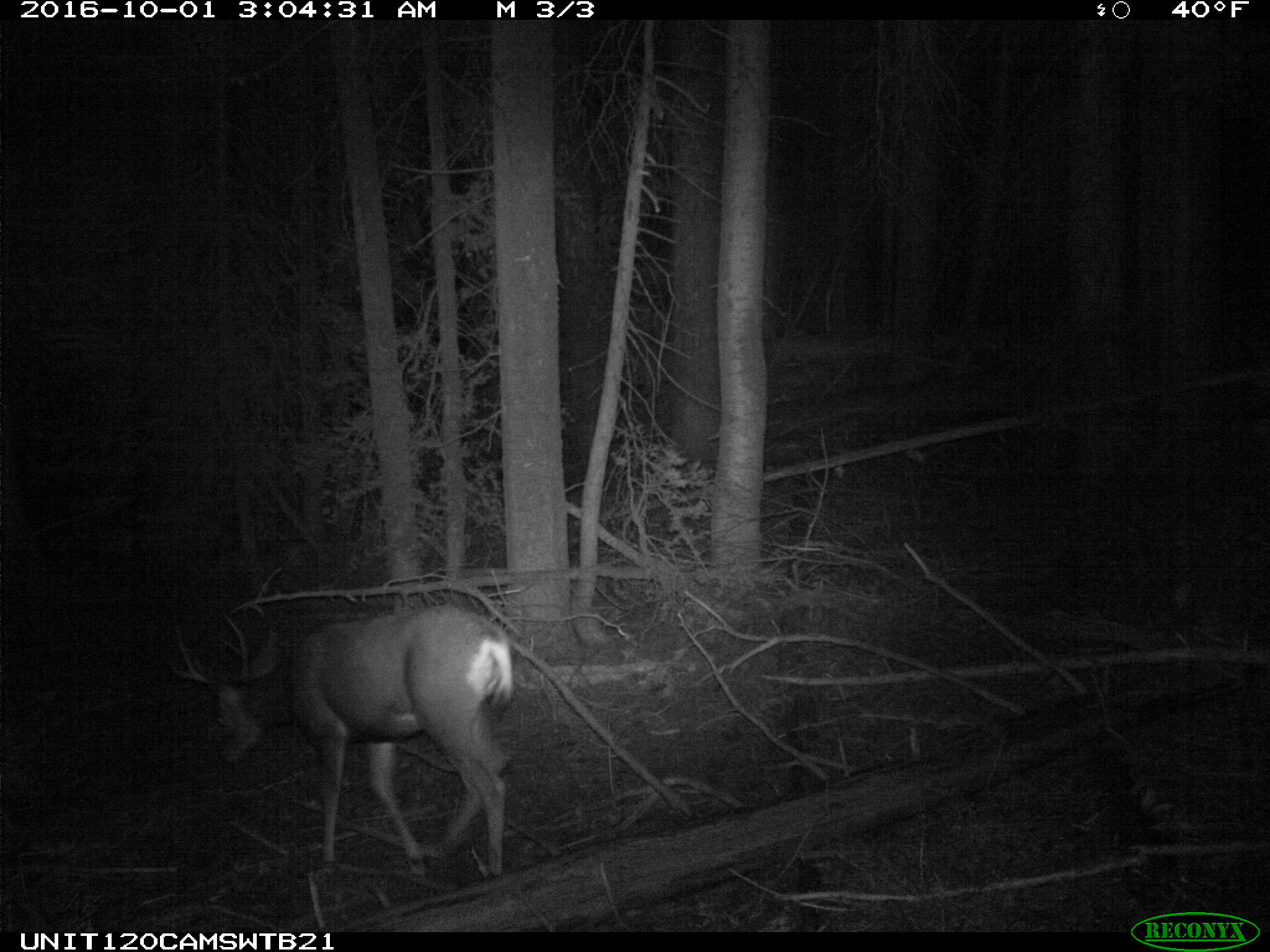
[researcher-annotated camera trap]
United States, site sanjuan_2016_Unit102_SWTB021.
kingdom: Animalia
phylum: Chordata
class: Mammalia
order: Artiodactyla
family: Cervidae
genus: Odocoileus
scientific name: Odocoileus hemionus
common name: mule deer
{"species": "Odocoileus hemionus (mule deer)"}